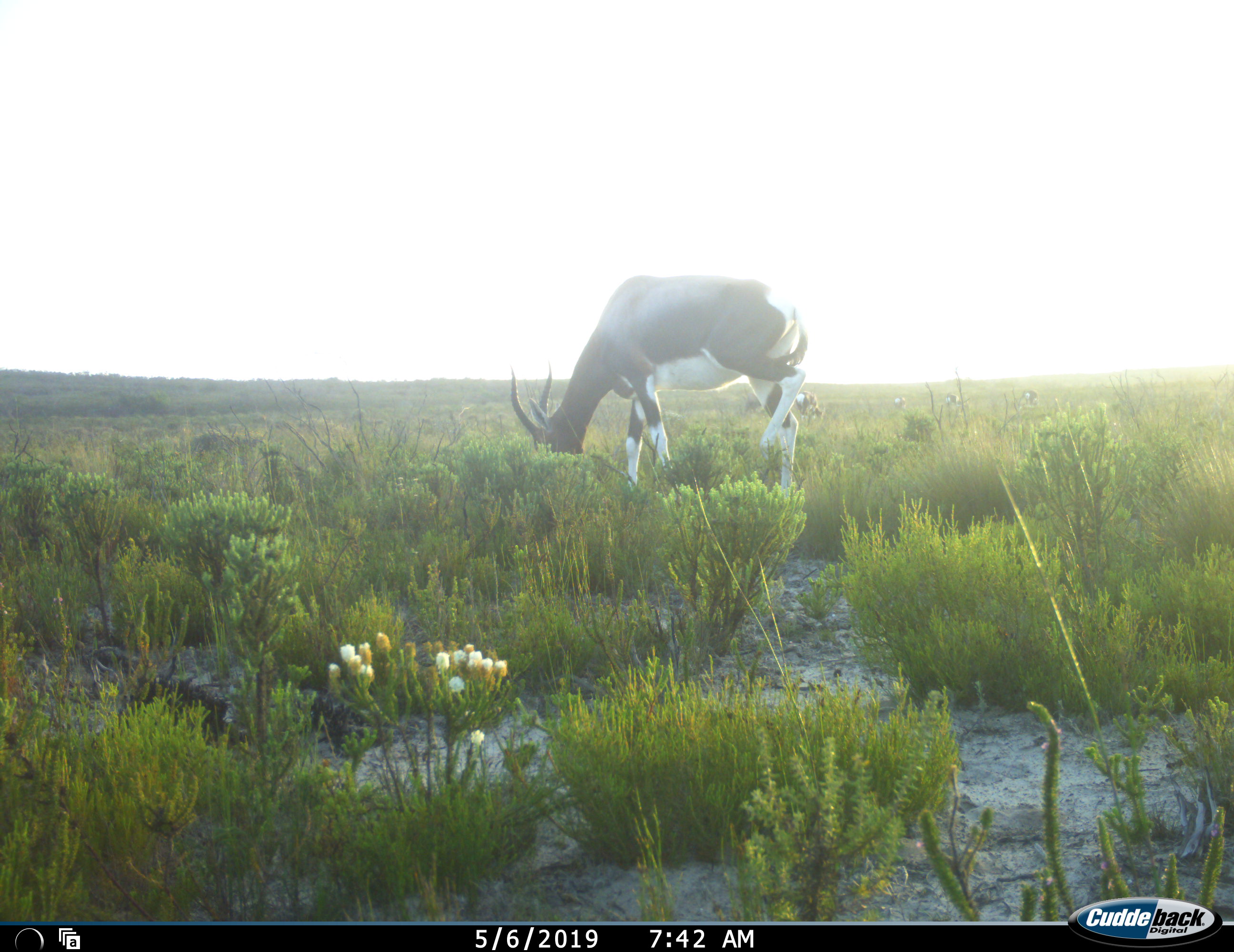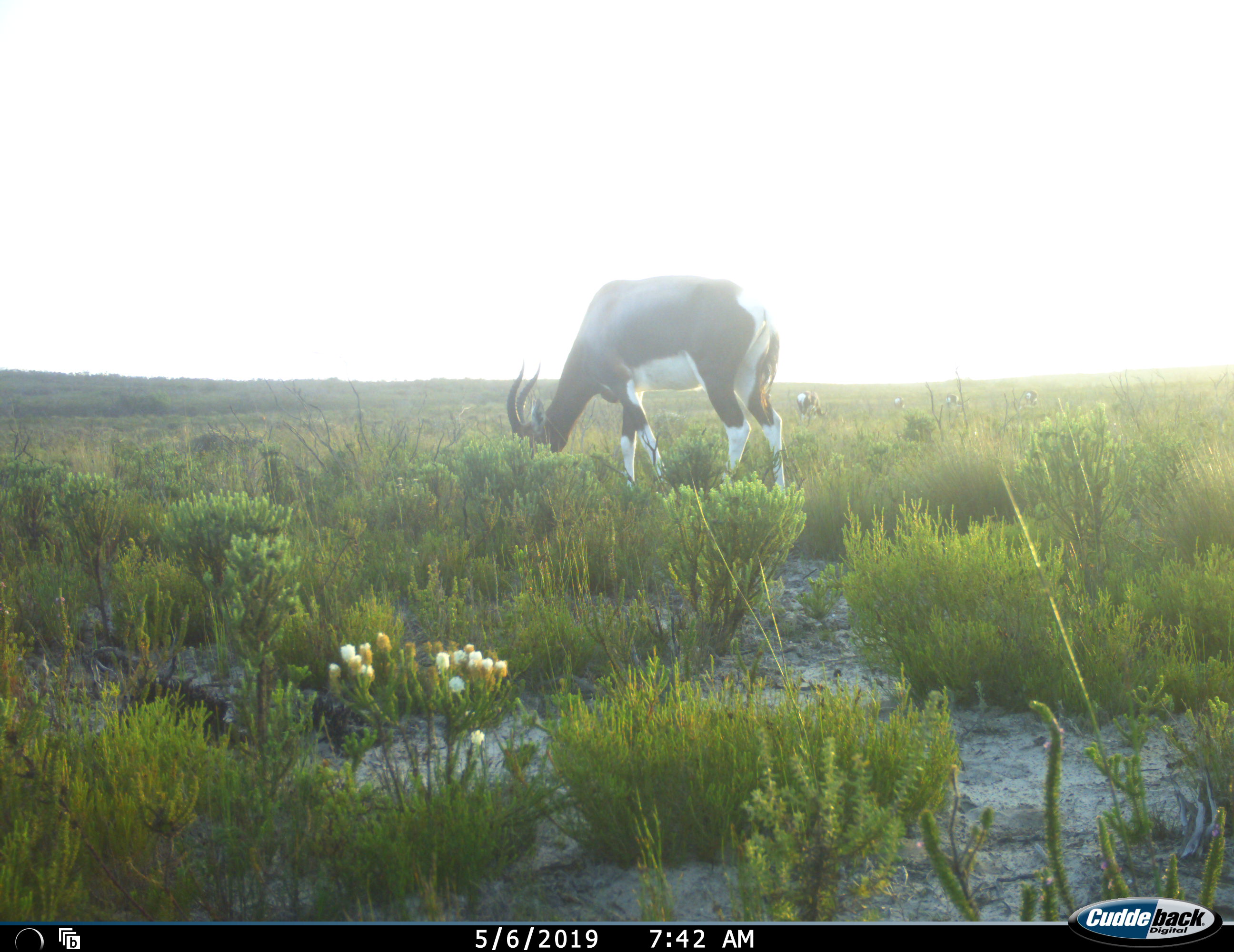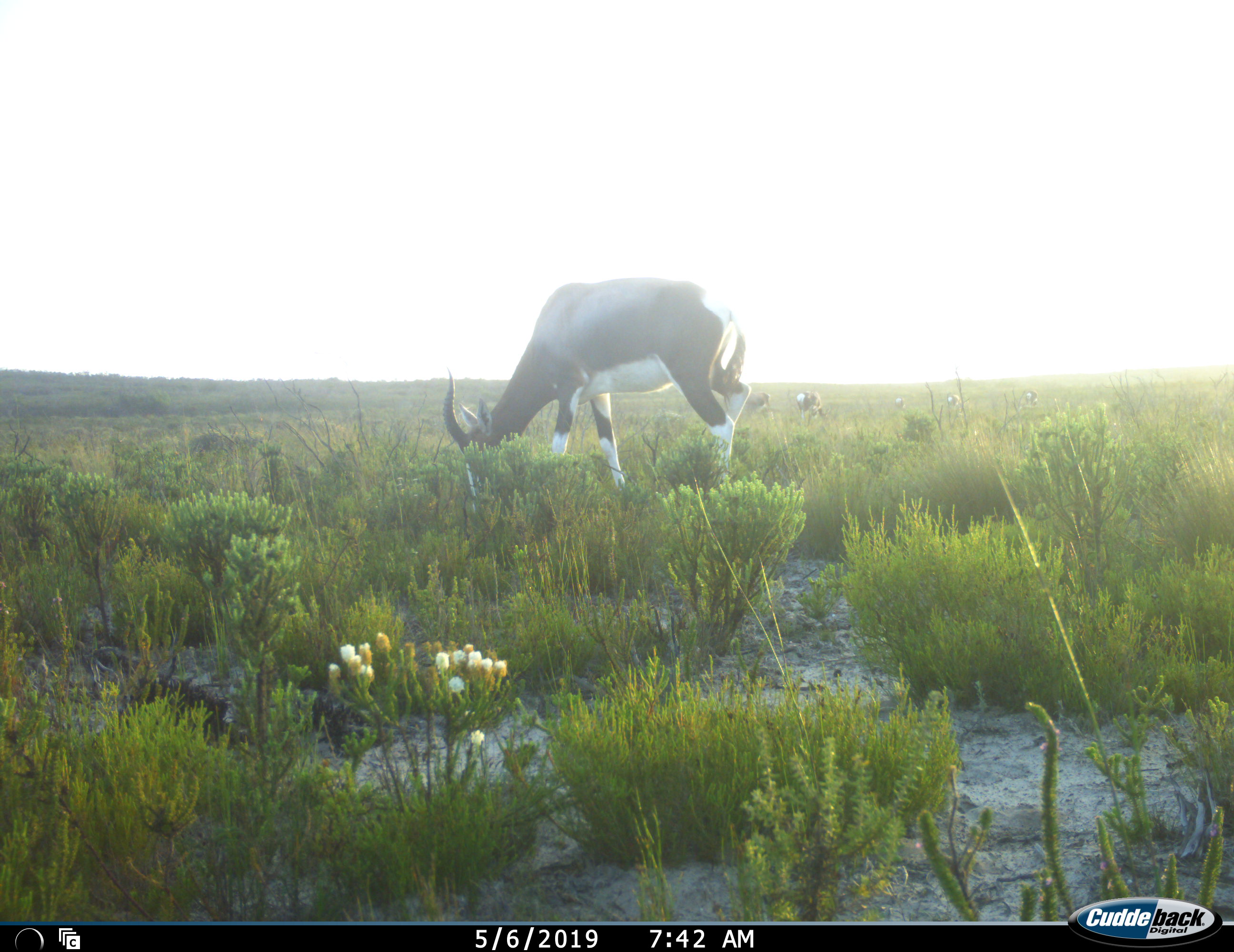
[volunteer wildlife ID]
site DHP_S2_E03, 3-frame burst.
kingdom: Animalia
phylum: Chordata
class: Mammalia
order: Artiodactyla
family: Bovidae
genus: Damaliscus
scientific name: Damaliscus pygargus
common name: bontebok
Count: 6.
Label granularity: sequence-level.